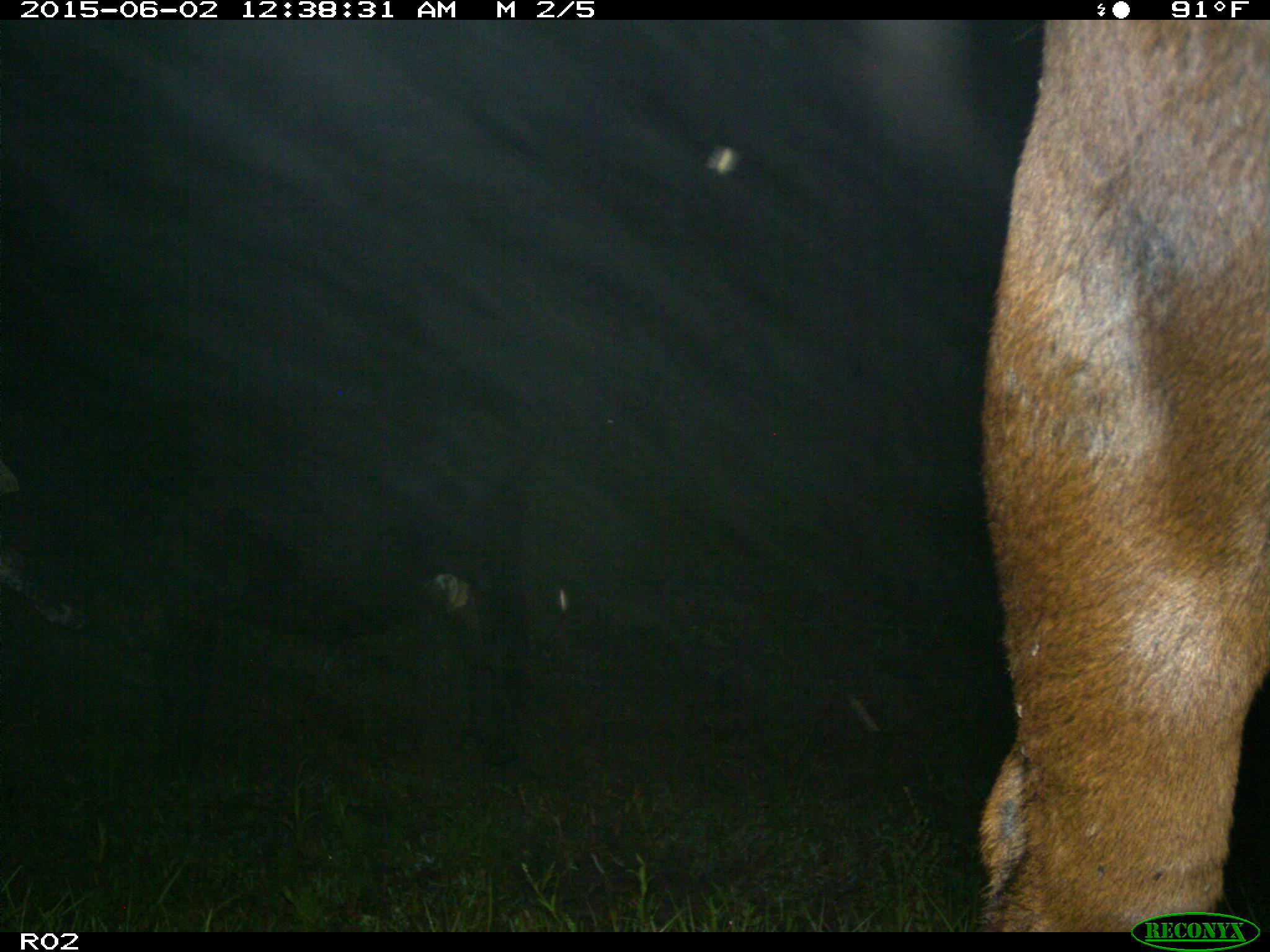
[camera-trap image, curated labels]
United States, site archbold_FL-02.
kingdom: Animalia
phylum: Chordata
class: Mammalia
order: Artiodactyla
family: Bovidae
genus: Bos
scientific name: Bos taurus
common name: domestic cow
Bos taurus (domestic cow).